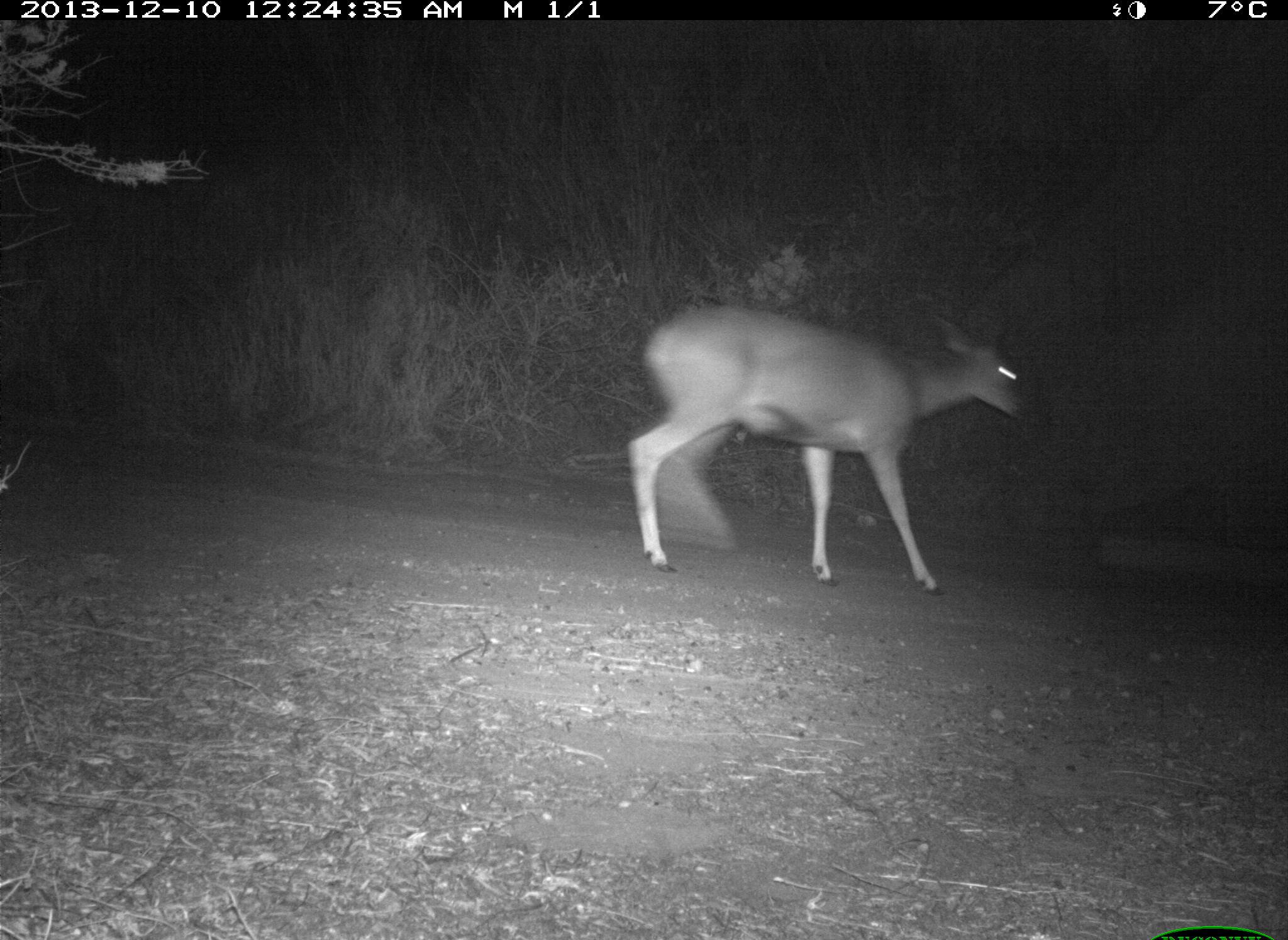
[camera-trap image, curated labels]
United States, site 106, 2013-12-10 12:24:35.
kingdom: Animalia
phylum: Chordata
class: Mammalia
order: Artiodactyla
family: Cervidae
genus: Odocoileus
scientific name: Odocoileus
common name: deer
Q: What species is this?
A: Deer (Odocoileus).